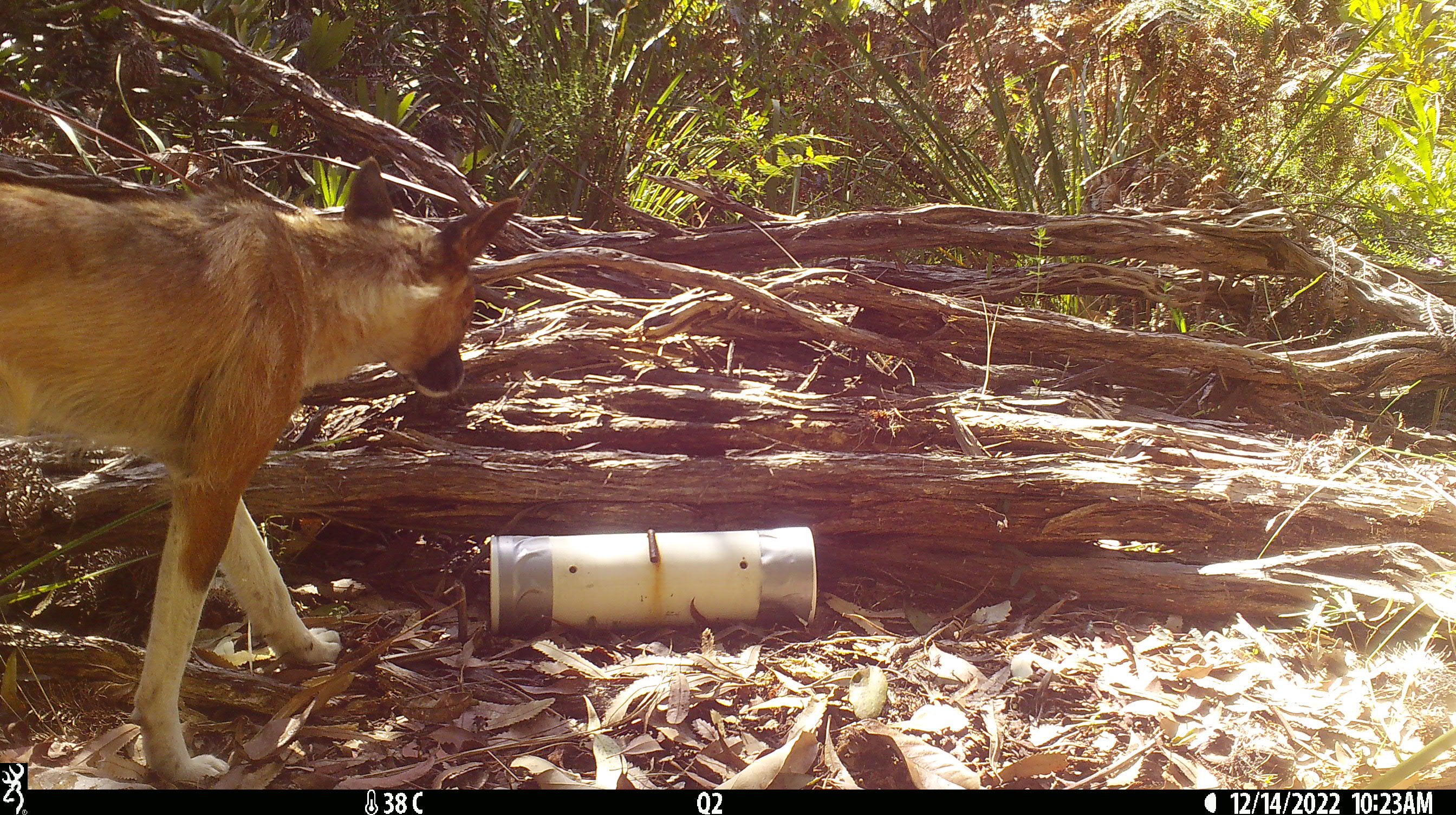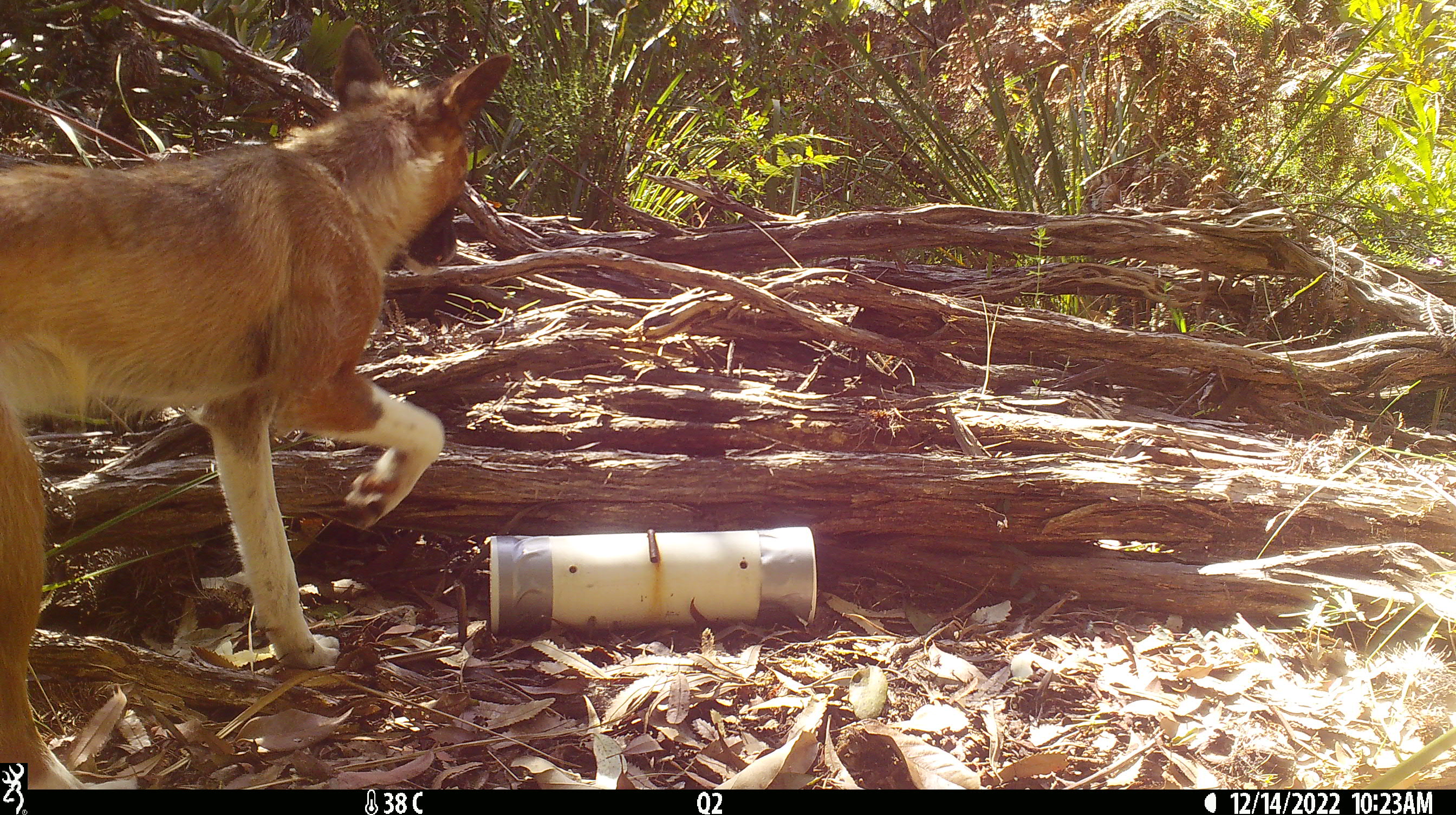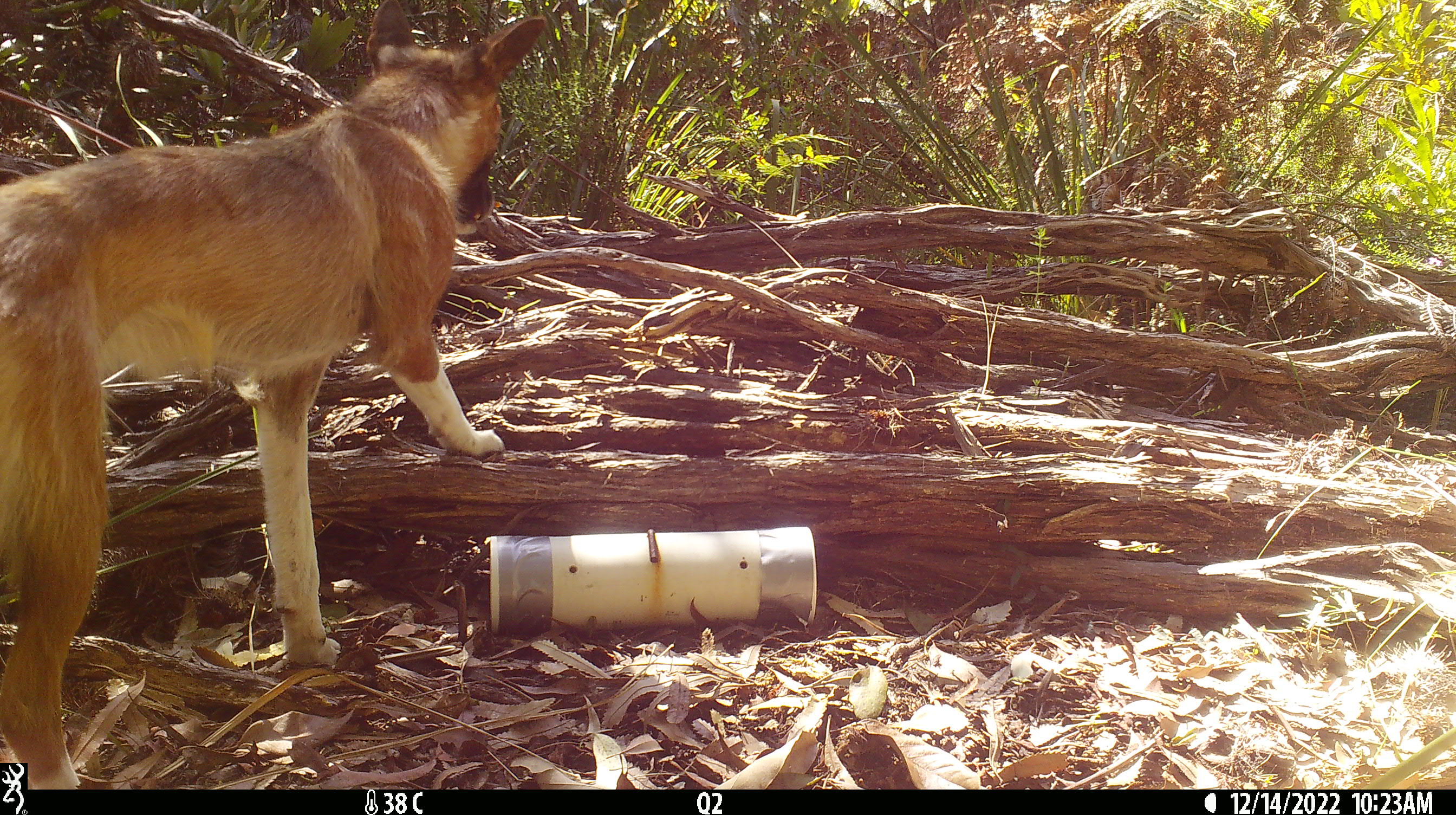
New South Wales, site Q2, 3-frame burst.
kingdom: Animalia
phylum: Chordata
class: Mammalia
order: Carnivora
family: Canidae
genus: Canis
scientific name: Canis familiaris dingo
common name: dingo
Dingo (Canis familiaris dingo).